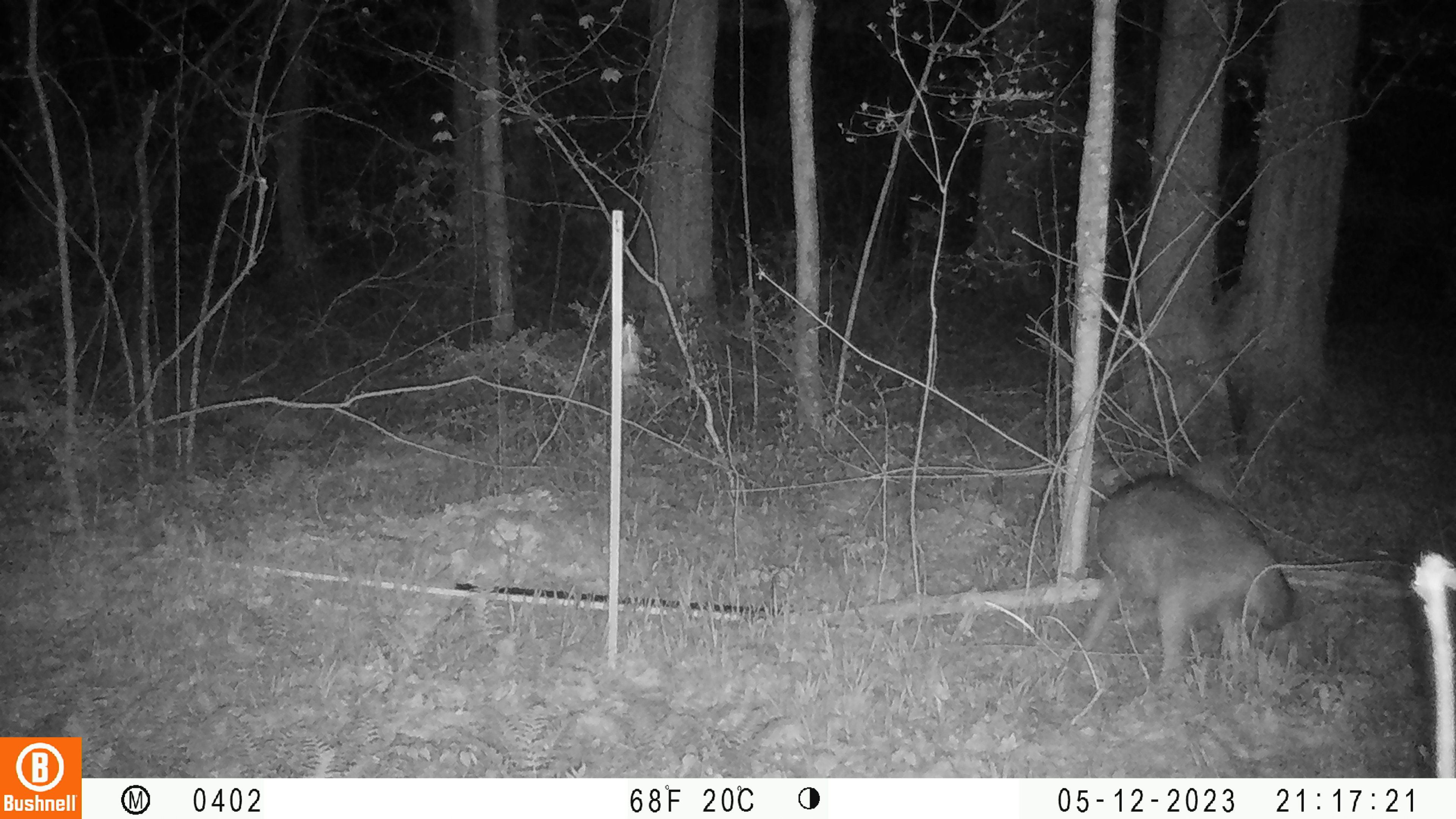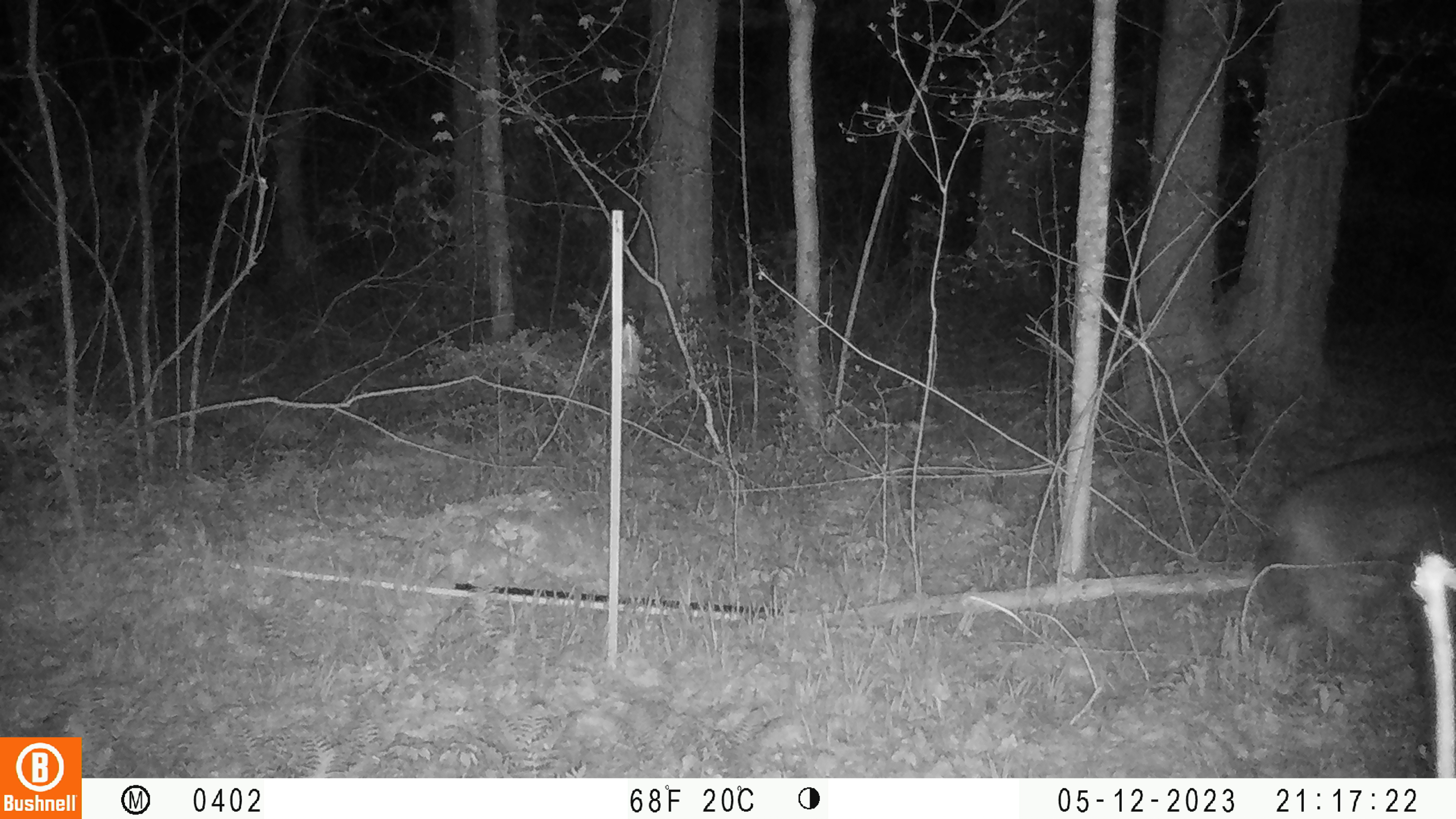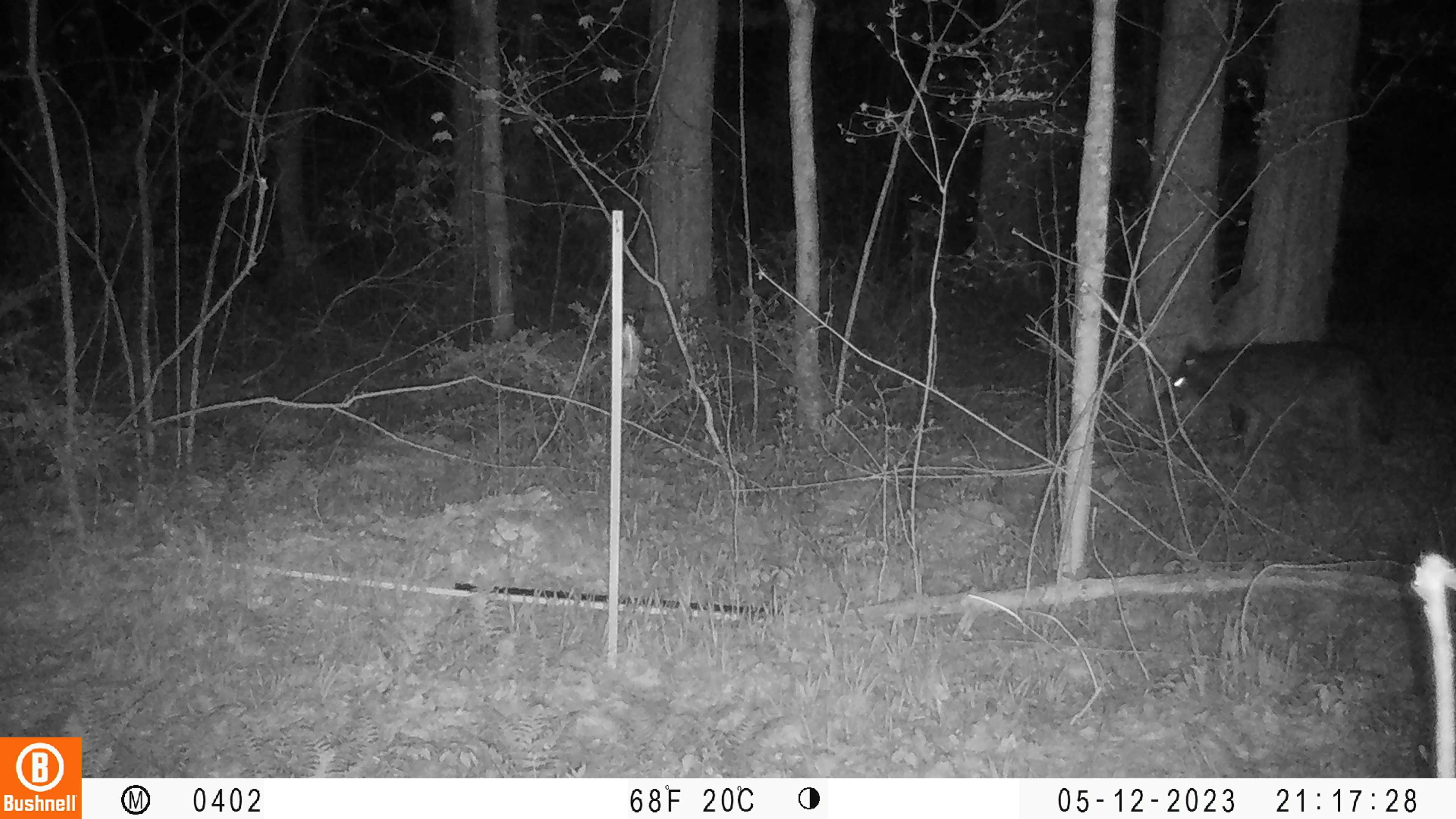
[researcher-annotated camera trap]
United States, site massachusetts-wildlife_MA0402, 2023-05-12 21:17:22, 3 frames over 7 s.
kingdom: Animalia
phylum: Chordata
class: Mammalia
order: Carnivora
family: Canidae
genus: Canis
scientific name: Canis latrans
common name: coyote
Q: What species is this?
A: Coyote (Canis latrans).